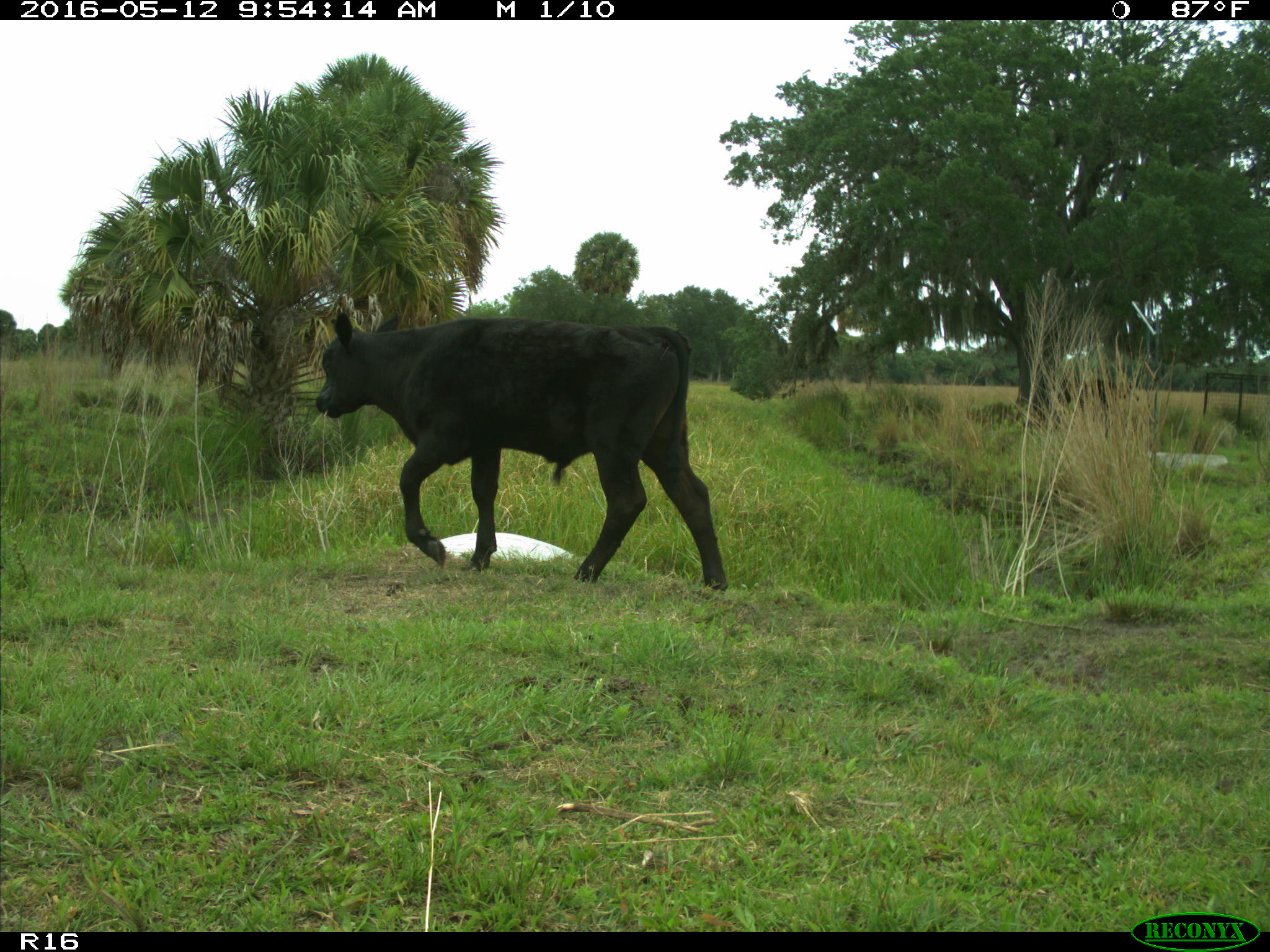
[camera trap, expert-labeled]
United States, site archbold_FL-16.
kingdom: Animalia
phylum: Chordata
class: Mammalia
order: Artiodactyla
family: Bovidae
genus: Bos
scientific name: Bos taurus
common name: domestic cow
Bos taurus (domestic cow).